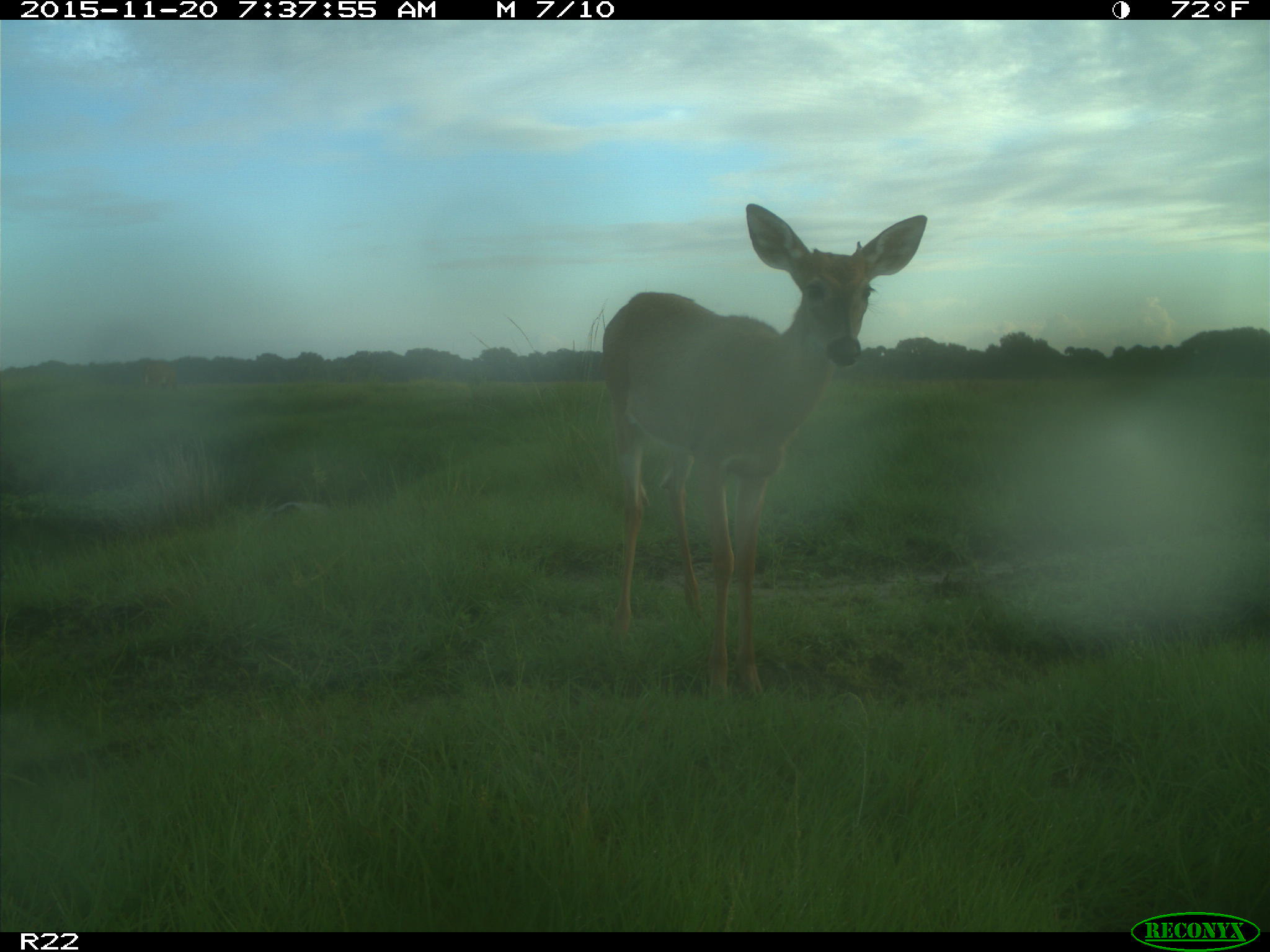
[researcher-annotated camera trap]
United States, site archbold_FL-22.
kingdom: Animalia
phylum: Chordata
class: Mammalia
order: Artiodactyla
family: Cervidae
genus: Odocoileus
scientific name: Odocoileus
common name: deer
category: unidentified deer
Unidentified deer (deer) (Odocoileus).